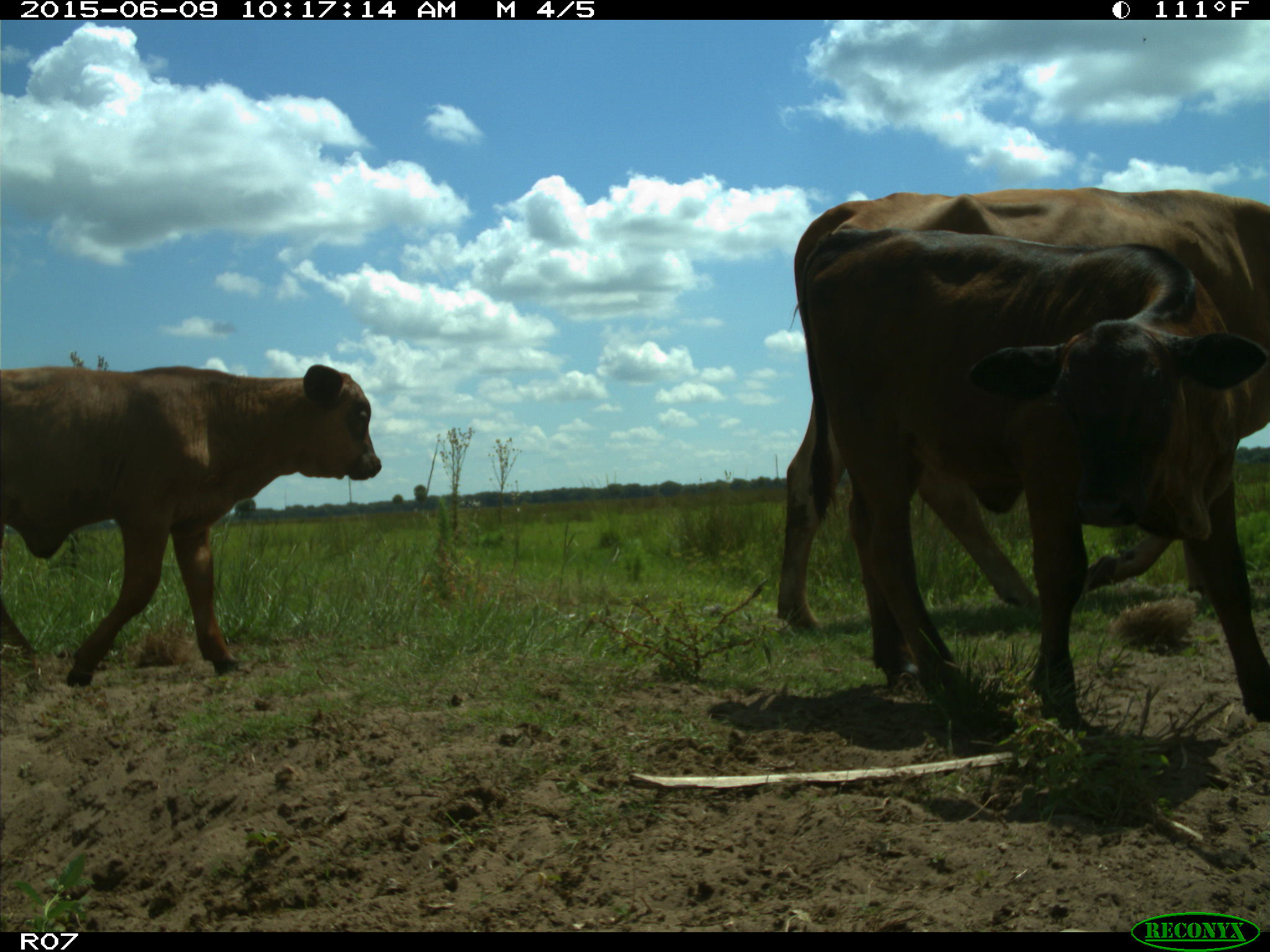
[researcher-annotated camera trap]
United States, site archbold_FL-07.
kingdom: Animalia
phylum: Chordata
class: Mammalia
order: Artiodactyla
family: Bovidae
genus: Bos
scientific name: Bos taurus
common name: domestic cow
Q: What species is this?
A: Bos taurus (domestic cow).